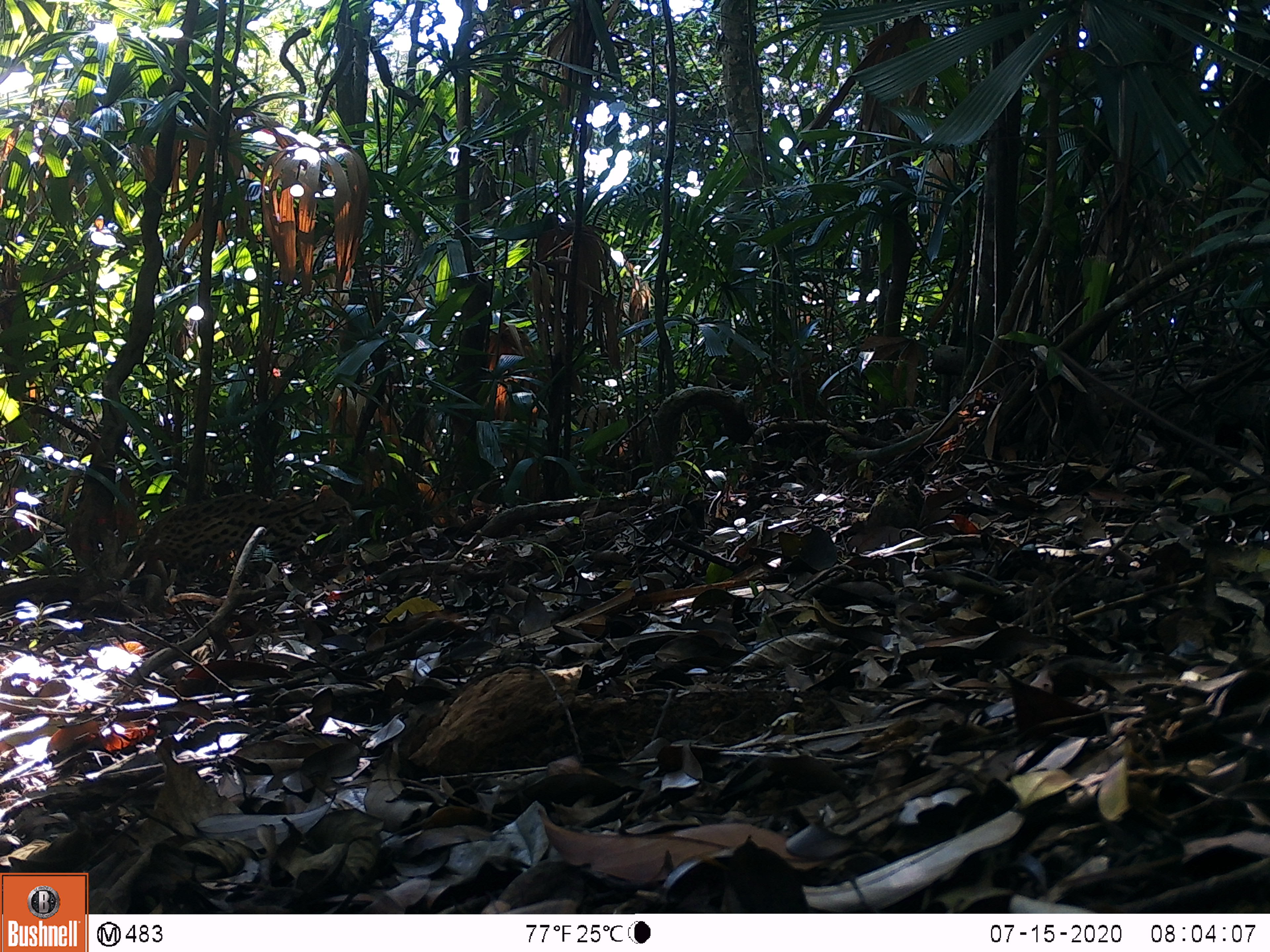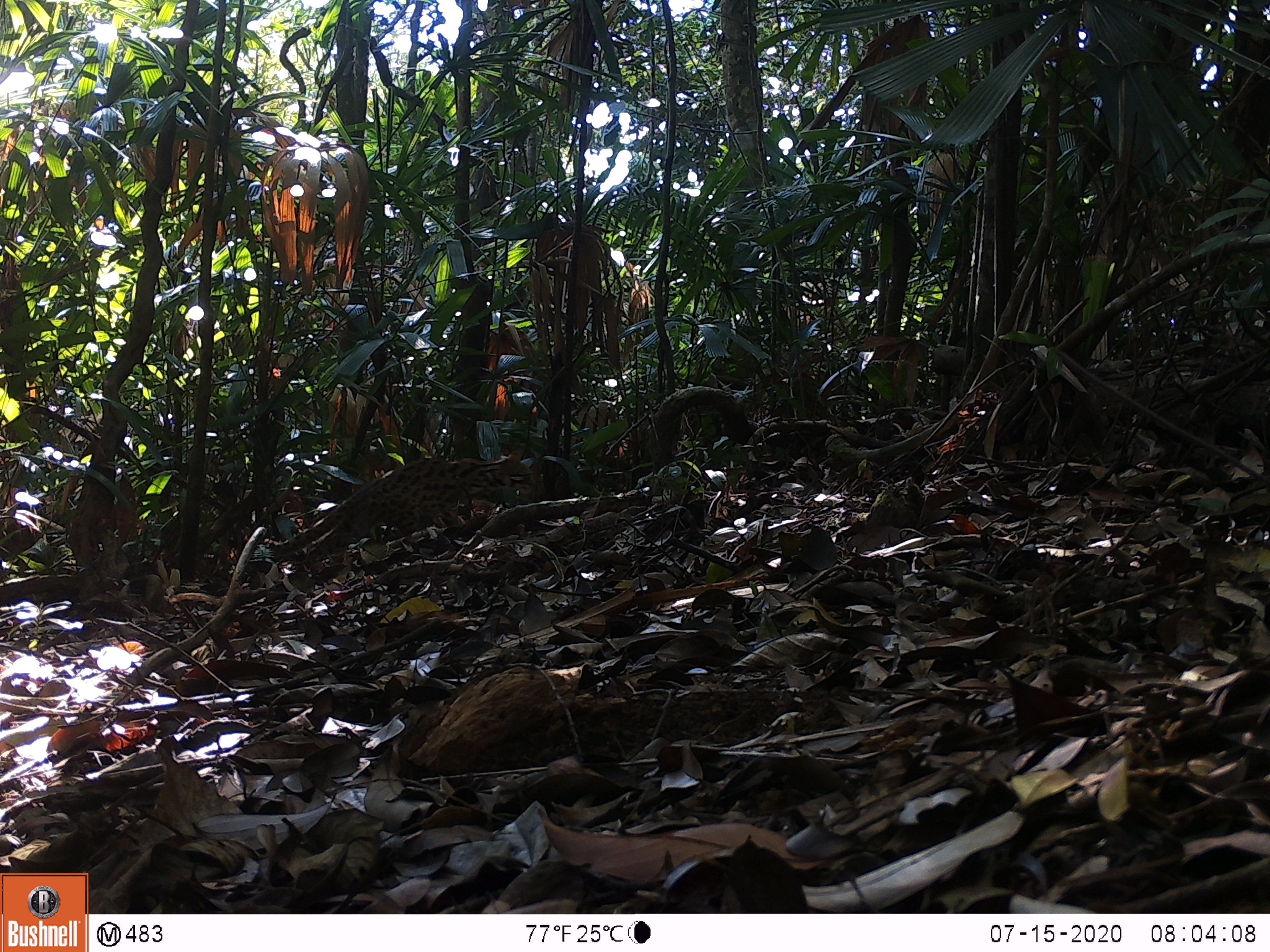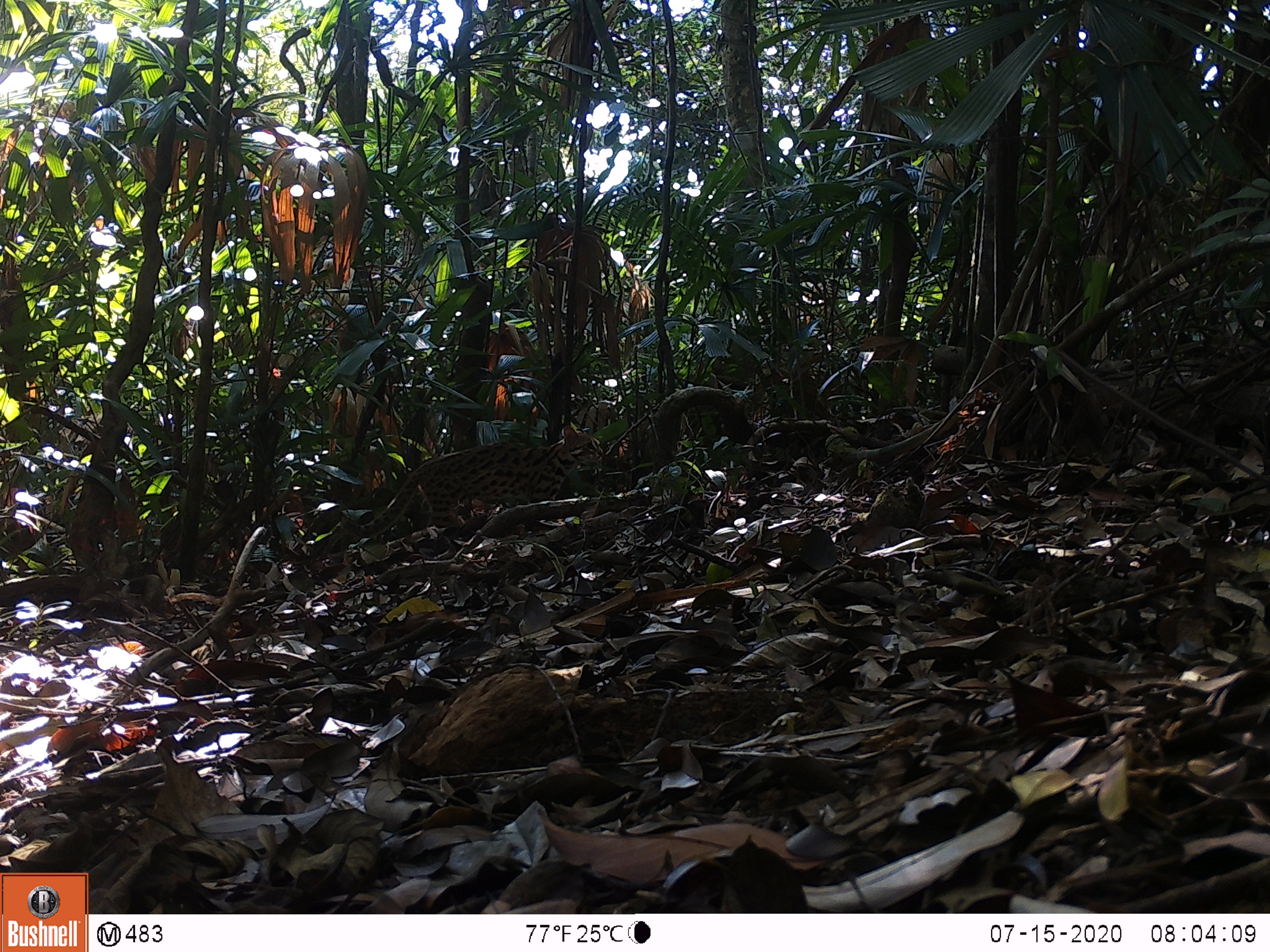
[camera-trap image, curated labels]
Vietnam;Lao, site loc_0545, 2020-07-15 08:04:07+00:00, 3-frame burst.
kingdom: Animalia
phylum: Chordata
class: Mammalia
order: Carnivora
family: Felidae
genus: Prionailurus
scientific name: Prionailurus bengalensis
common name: leopard cat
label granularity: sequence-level